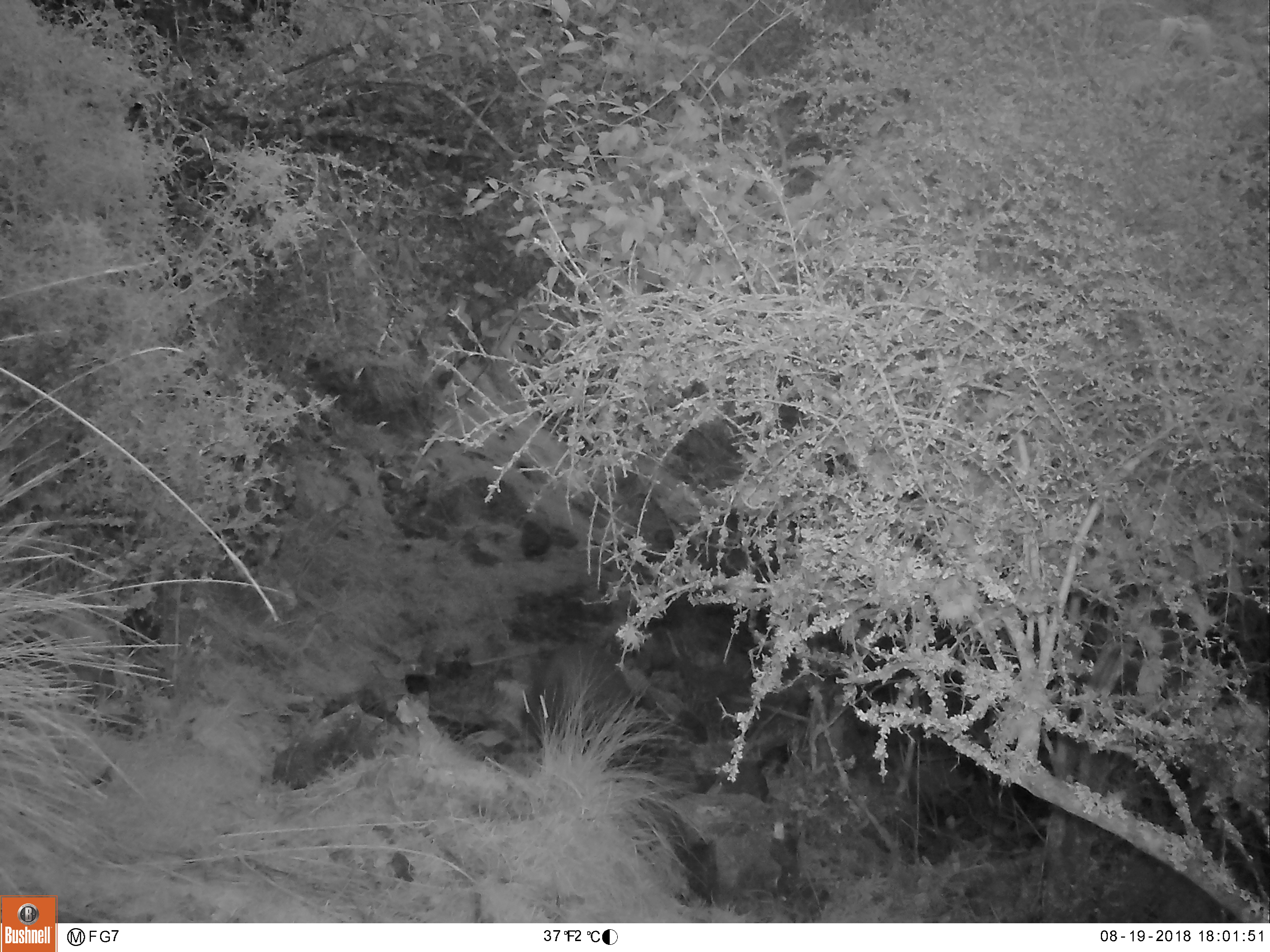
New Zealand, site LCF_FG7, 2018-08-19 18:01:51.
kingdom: Animalia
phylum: Chordata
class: Mammalia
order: Diprotodontia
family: Macropodidae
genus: Notamacropus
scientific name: Notamacropus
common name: wallaby